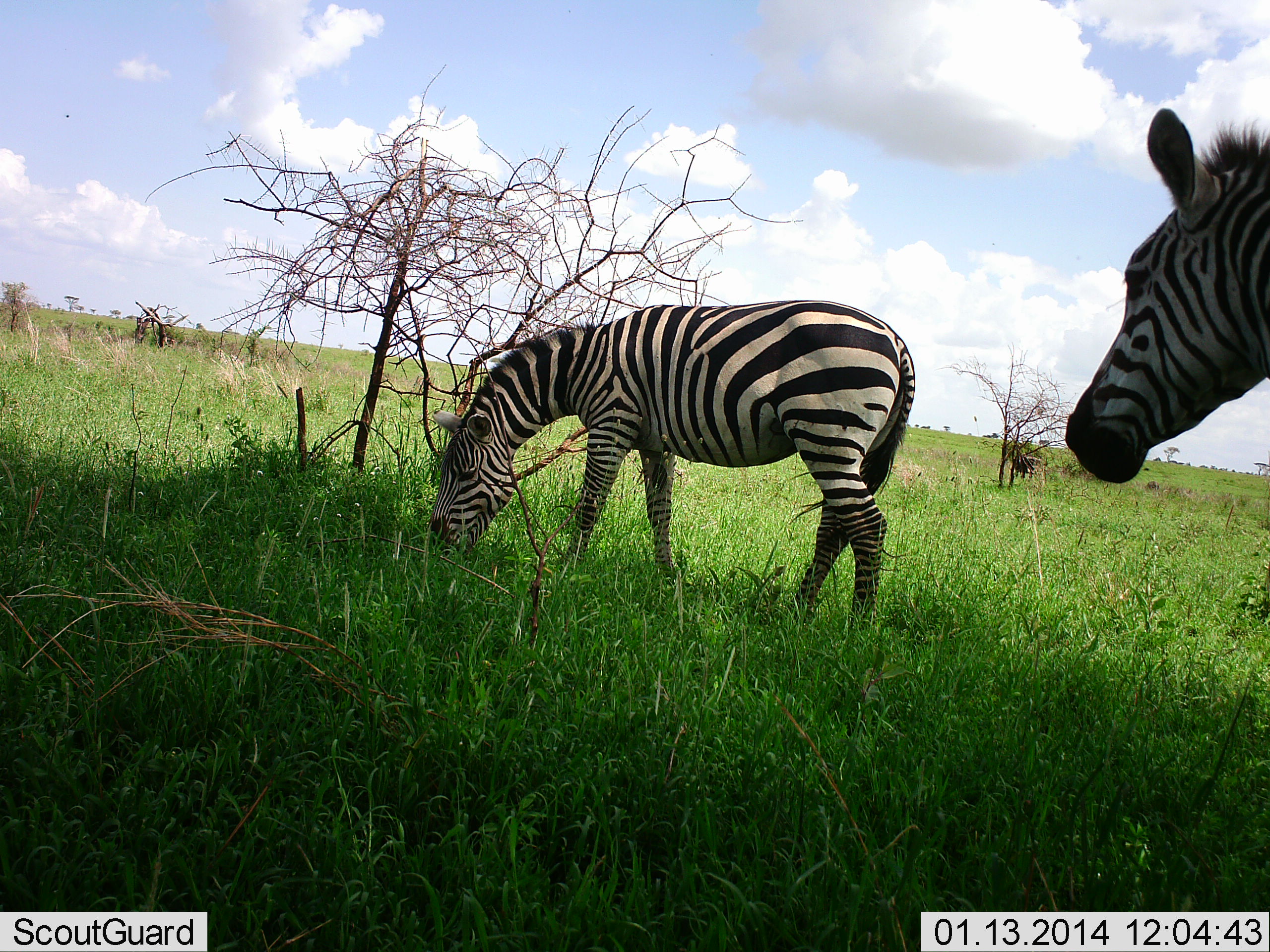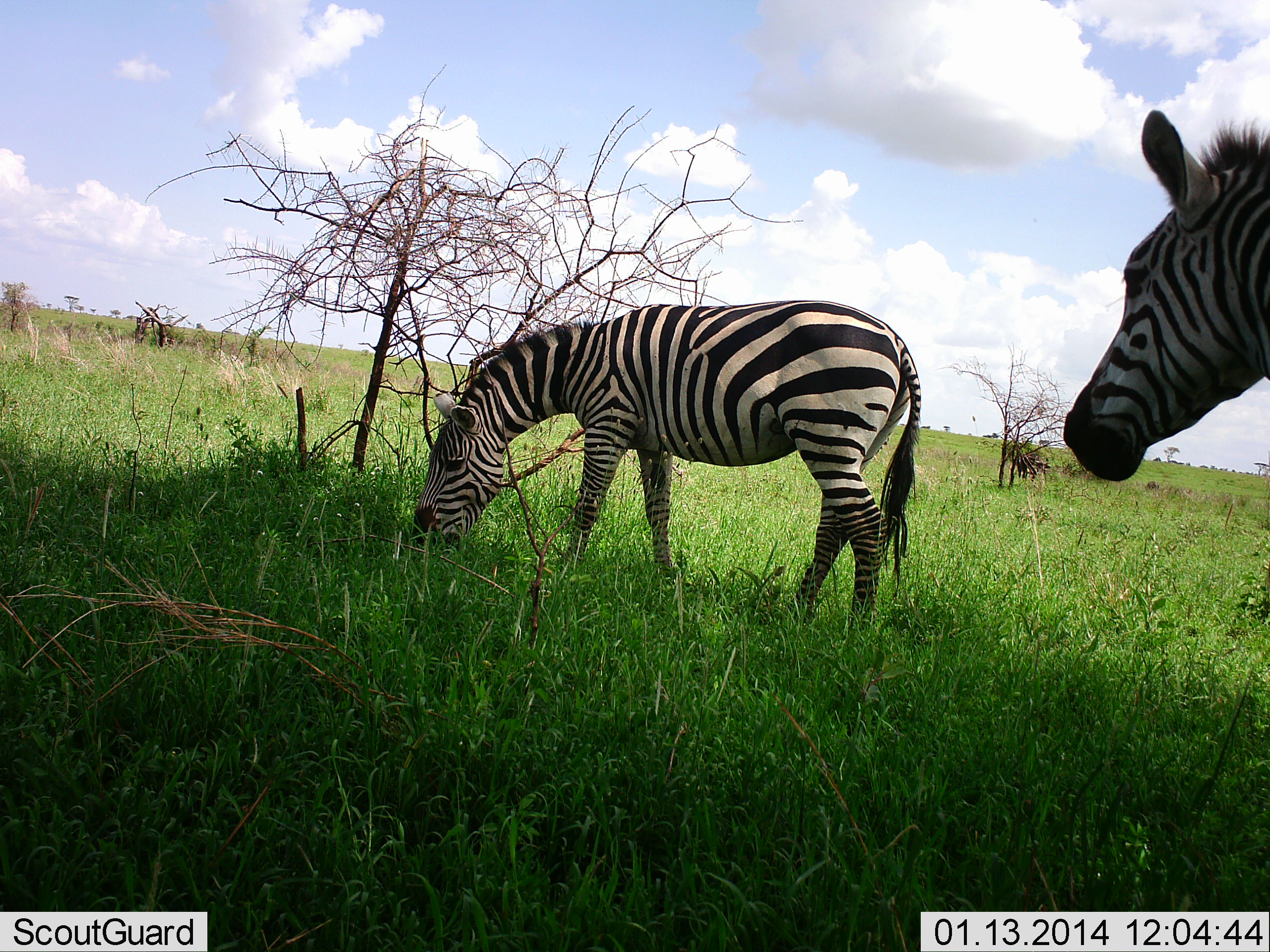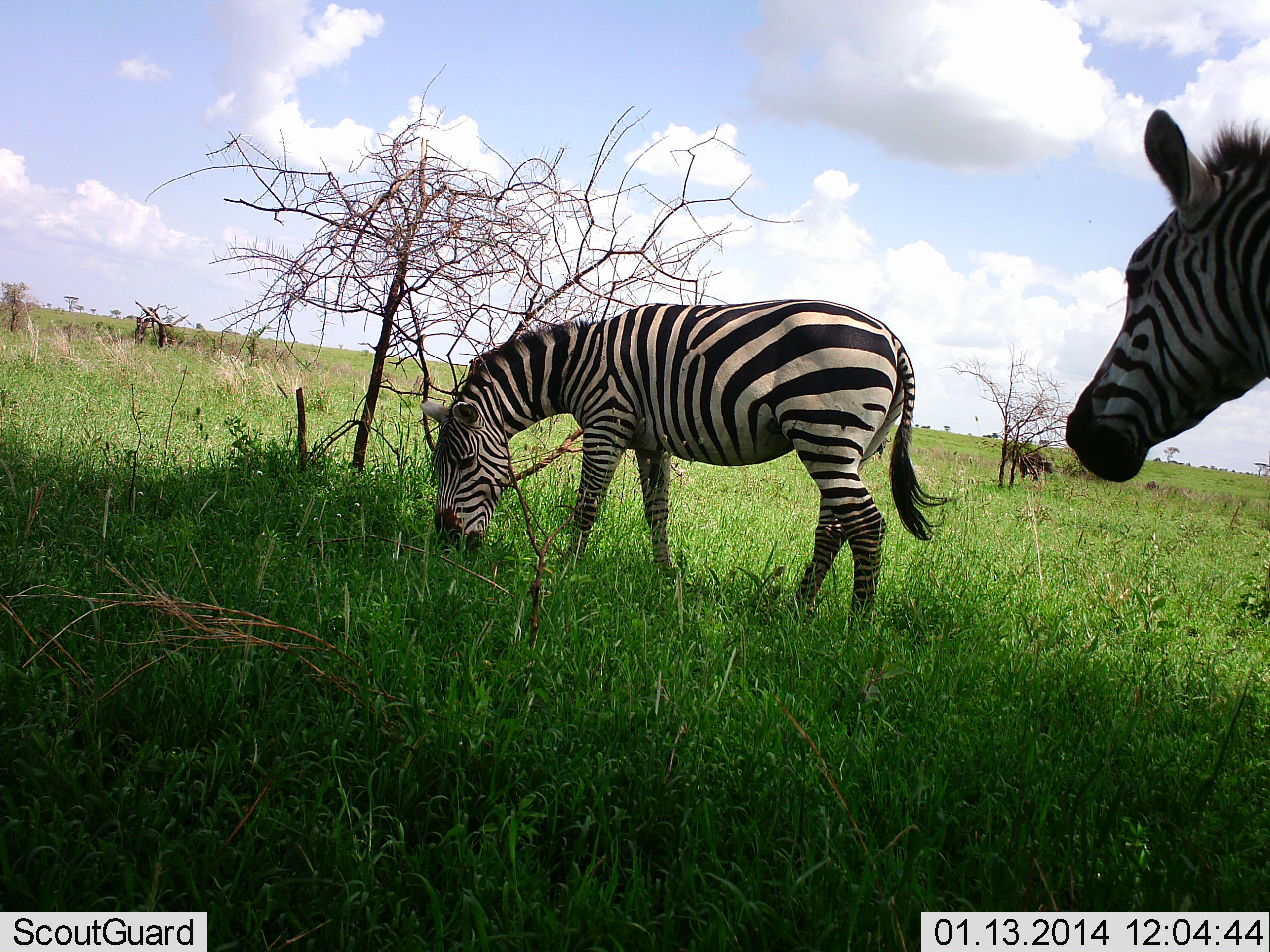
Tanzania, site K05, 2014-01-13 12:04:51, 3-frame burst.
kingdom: Animalia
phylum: Chordata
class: Mammalia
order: Perissodactyla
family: Equidae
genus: Equus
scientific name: Equus quagga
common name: plains zebra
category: zebra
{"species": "zebra (plains zebra) (Equus quagga)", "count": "2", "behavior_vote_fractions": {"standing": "73%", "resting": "0%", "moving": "0%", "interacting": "9%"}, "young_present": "0%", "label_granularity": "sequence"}